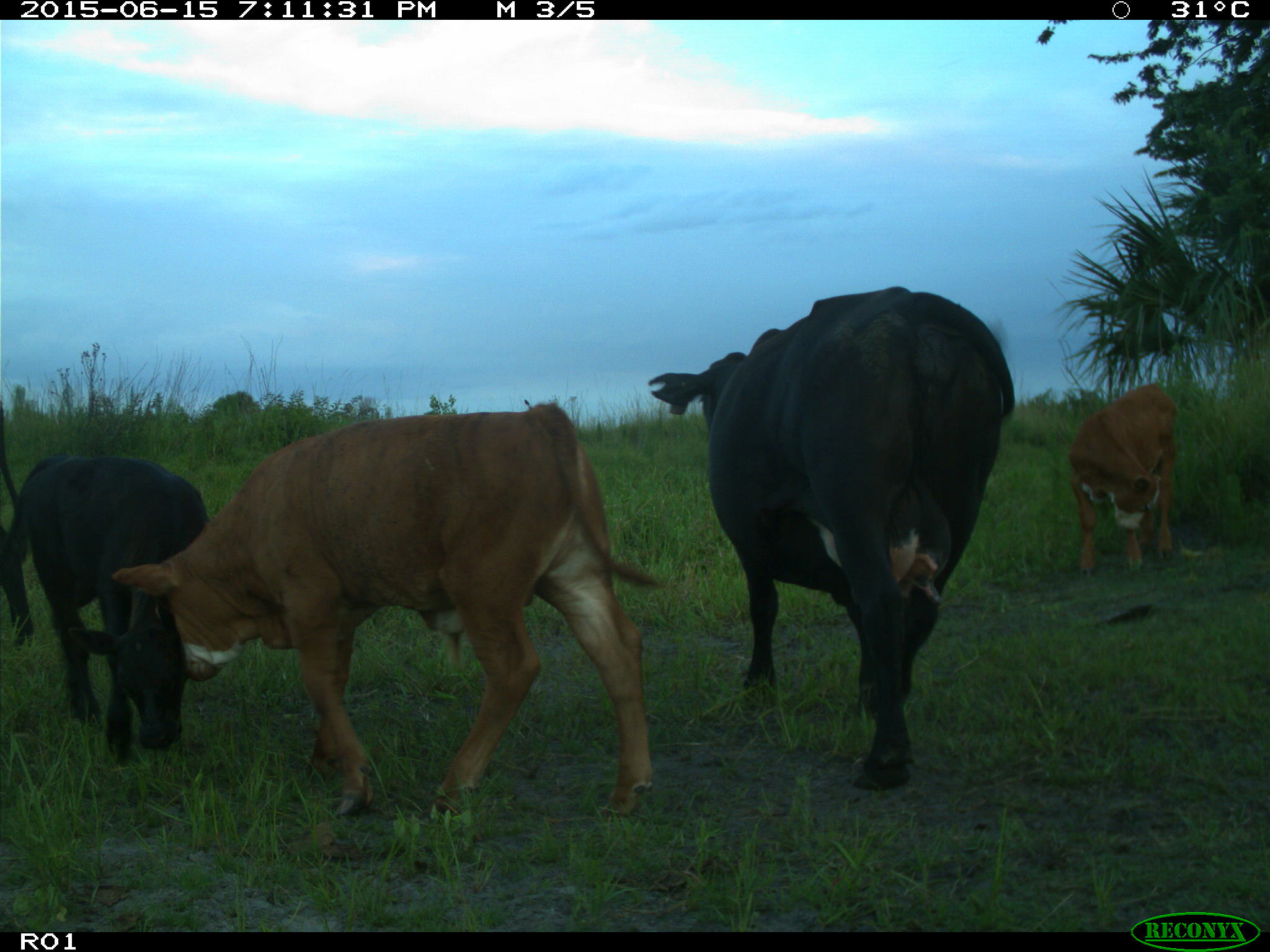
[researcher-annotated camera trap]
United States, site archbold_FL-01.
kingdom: Animalia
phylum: Chordata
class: Mammalia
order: Artiodactyla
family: Bovidae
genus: Bos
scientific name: Bos taurus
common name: domestic cow